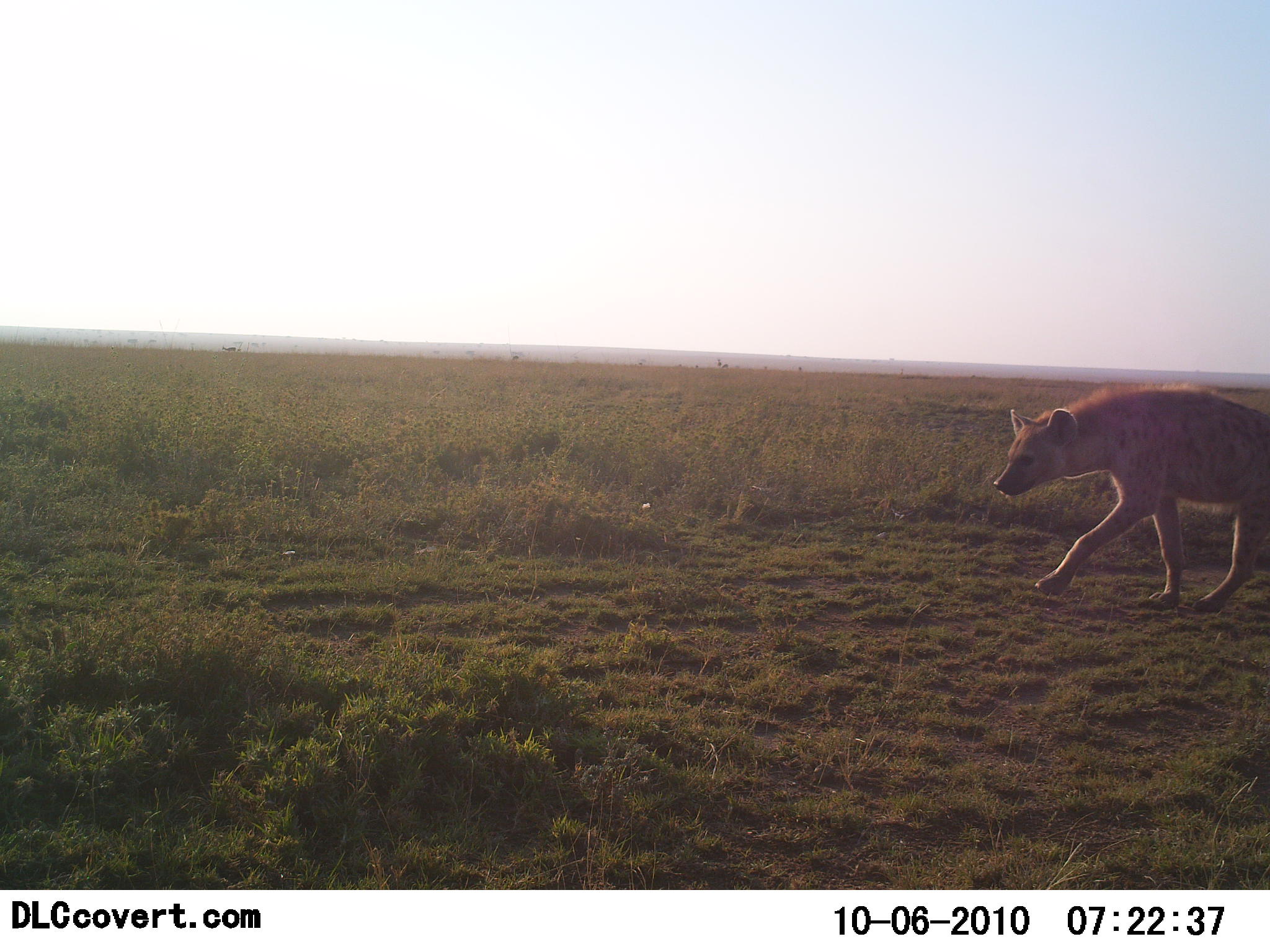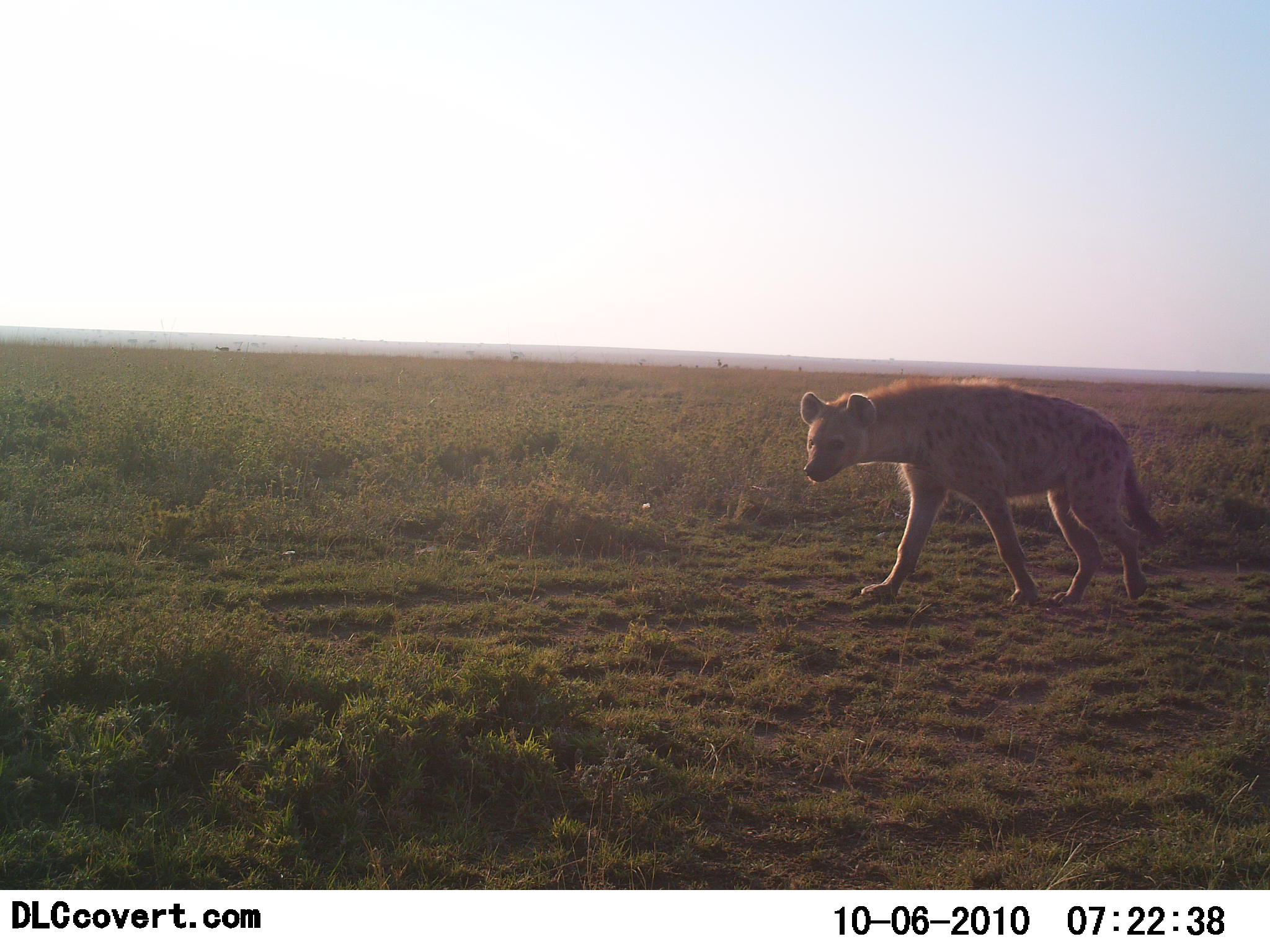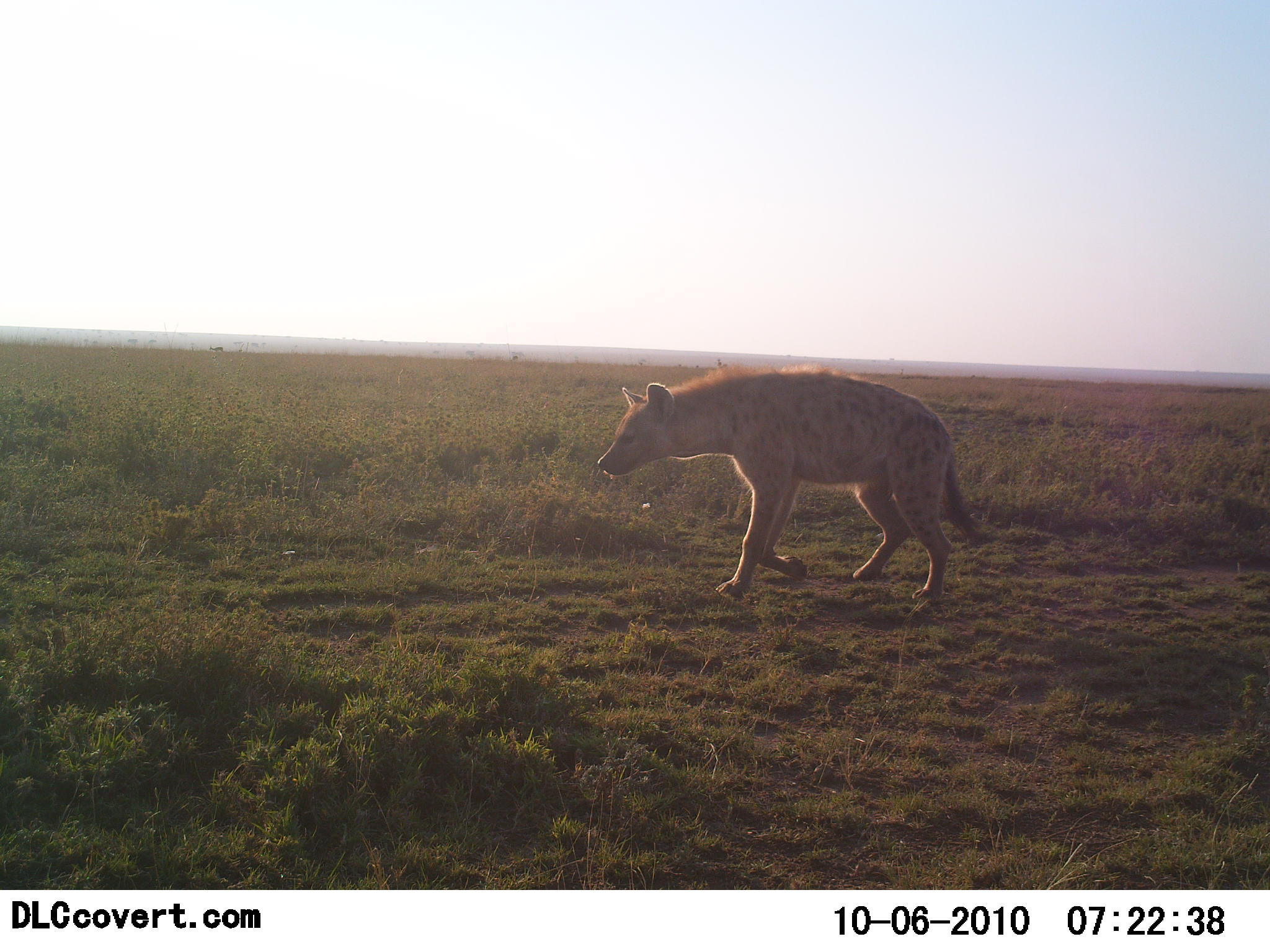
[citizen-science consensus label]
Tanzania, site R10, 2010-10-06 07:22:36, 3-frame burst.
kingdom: Animalia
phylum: Chordata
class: Mammalia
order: Carnivora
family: Hyaenidae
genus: Crocuta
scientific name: Crocuta crocuta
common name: spotted hyena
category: hyenaspotted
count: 1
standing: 0%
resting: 0%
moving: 100%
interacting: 0%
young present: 0%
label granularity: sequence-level